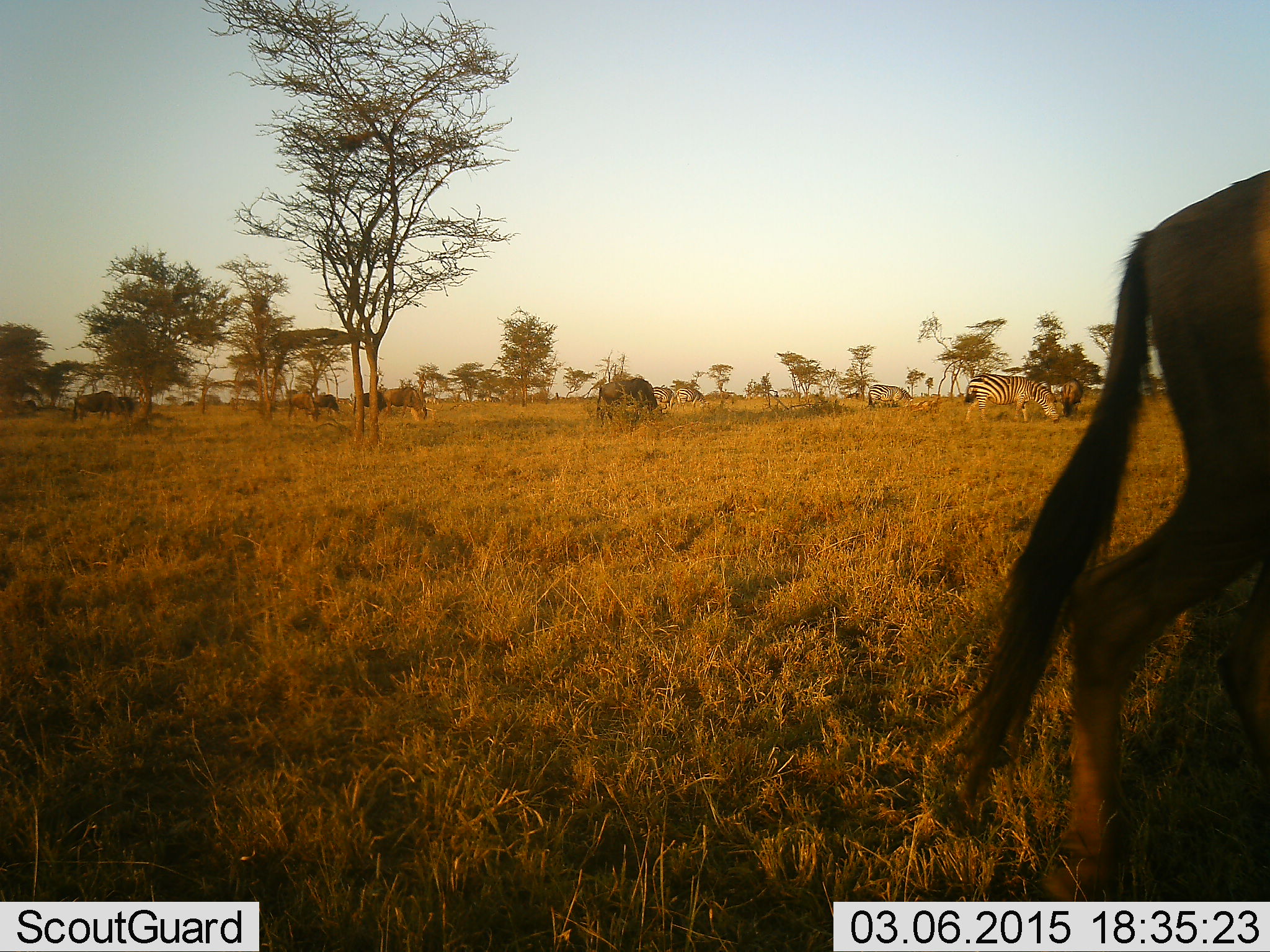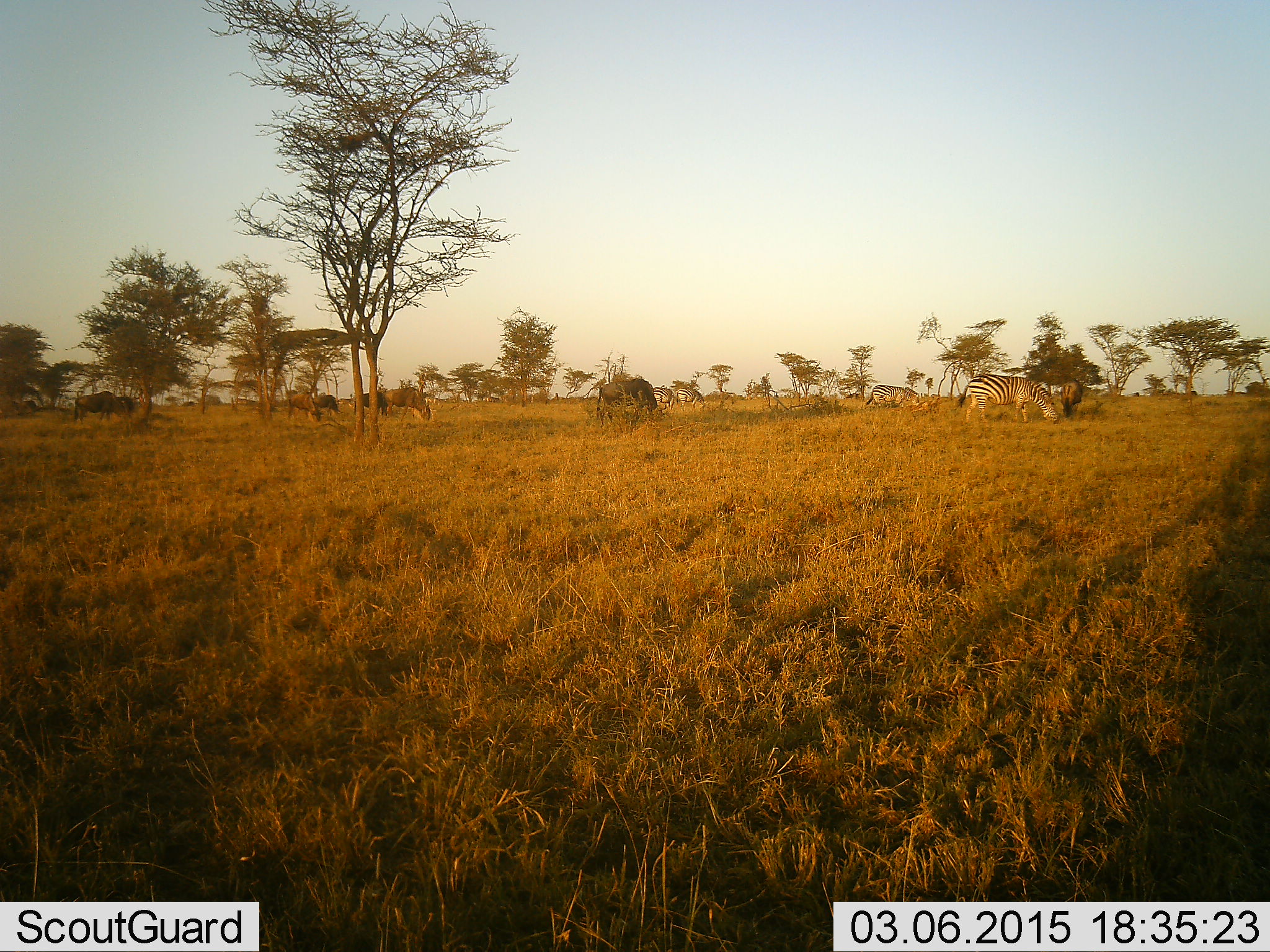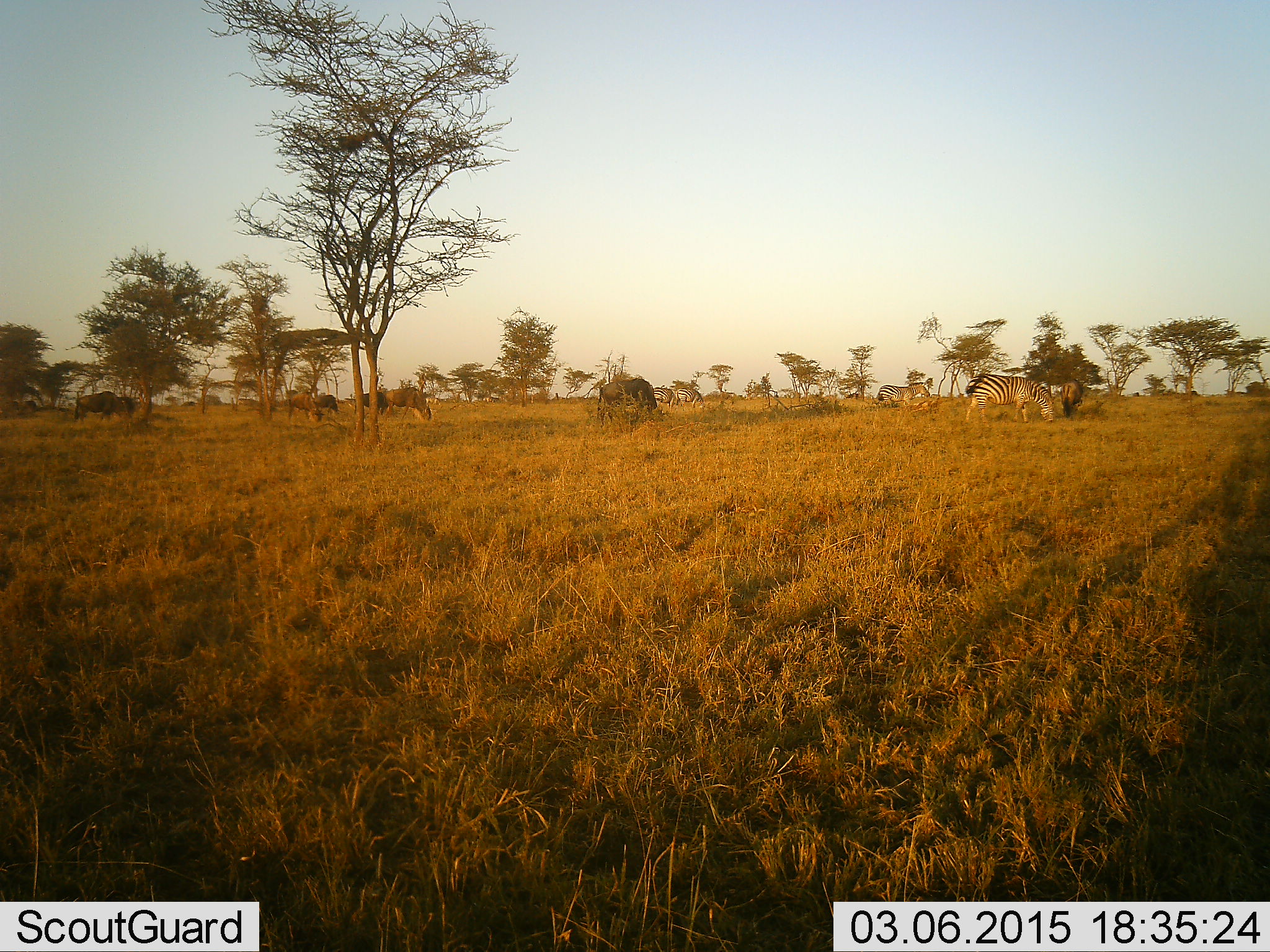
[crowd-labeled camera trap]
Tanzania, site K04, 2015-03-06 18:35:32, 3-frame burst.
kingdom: Animalia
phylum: Chordata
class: Mammalia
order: Artiodactyla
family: Bovidae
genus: Connochaetes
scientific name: Connochaetes taurinus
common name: blue wildebeest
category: wildebeest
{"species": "wildebeest (blue wildebeest) (Connochaetes taurinus)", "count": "7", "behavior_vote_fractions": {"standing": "30%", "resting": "0%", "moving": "50%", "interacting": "0%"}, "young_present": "0%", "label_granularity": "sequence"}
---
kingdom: Animalia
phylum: Chordata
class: Mammalia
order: Perissodactyla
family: Equidae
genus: Equus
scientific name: Equus quagga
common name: plains zebra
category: zebra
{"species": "zebra (plains zebra) (Equus quagga)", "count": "2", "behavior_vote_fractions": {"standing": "27%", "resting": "0%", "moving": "9%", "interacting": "0%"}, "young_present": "0%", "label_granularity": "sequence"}